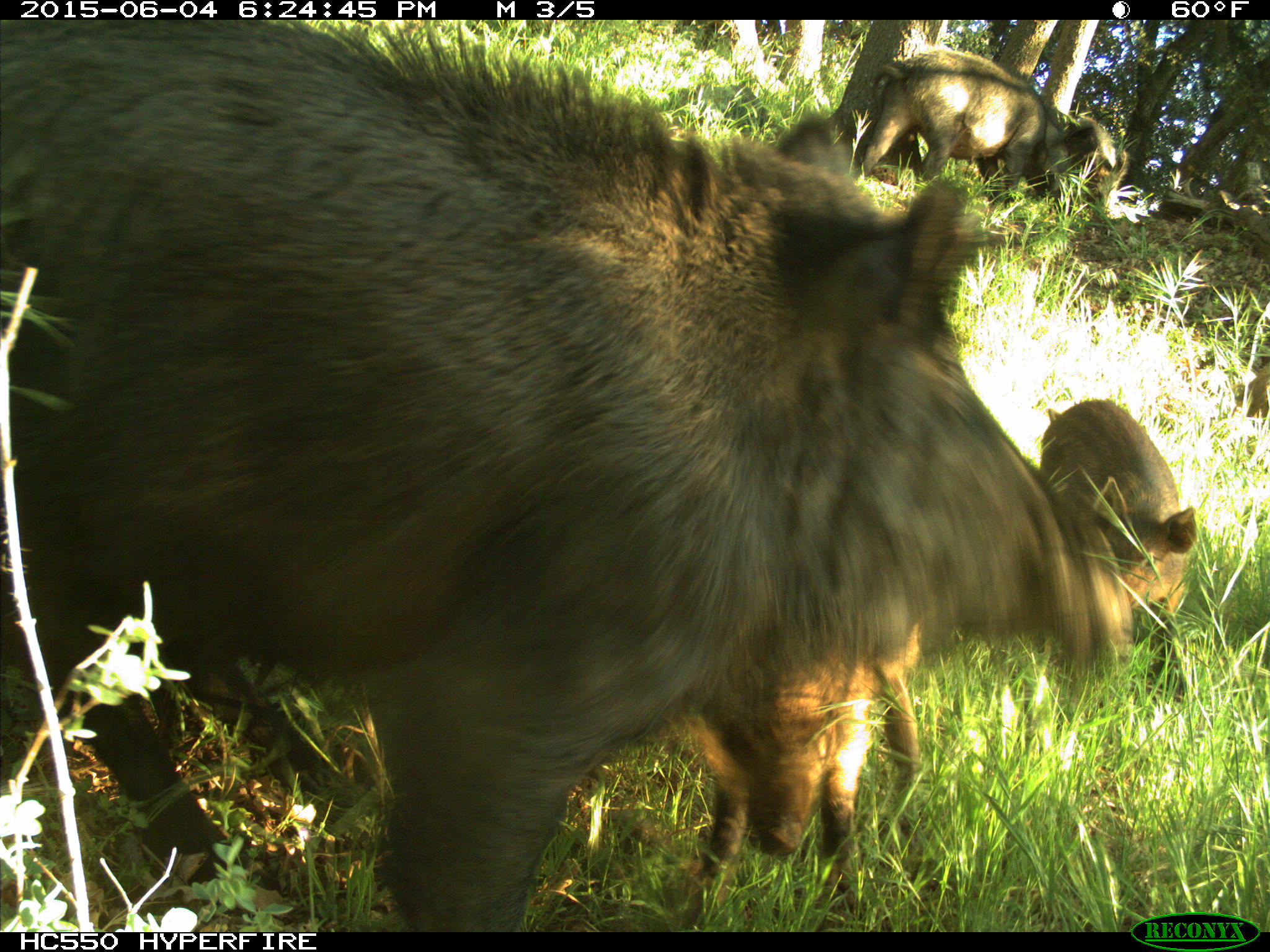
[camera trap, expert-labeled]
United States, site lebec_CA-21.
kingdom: Animalia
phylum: Chordata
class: Mammalia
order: Artiodactyla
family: Suidae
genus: Sus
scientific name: Sus scrofa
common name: wild boar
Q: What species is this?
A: Sus scrofa (wild boar).